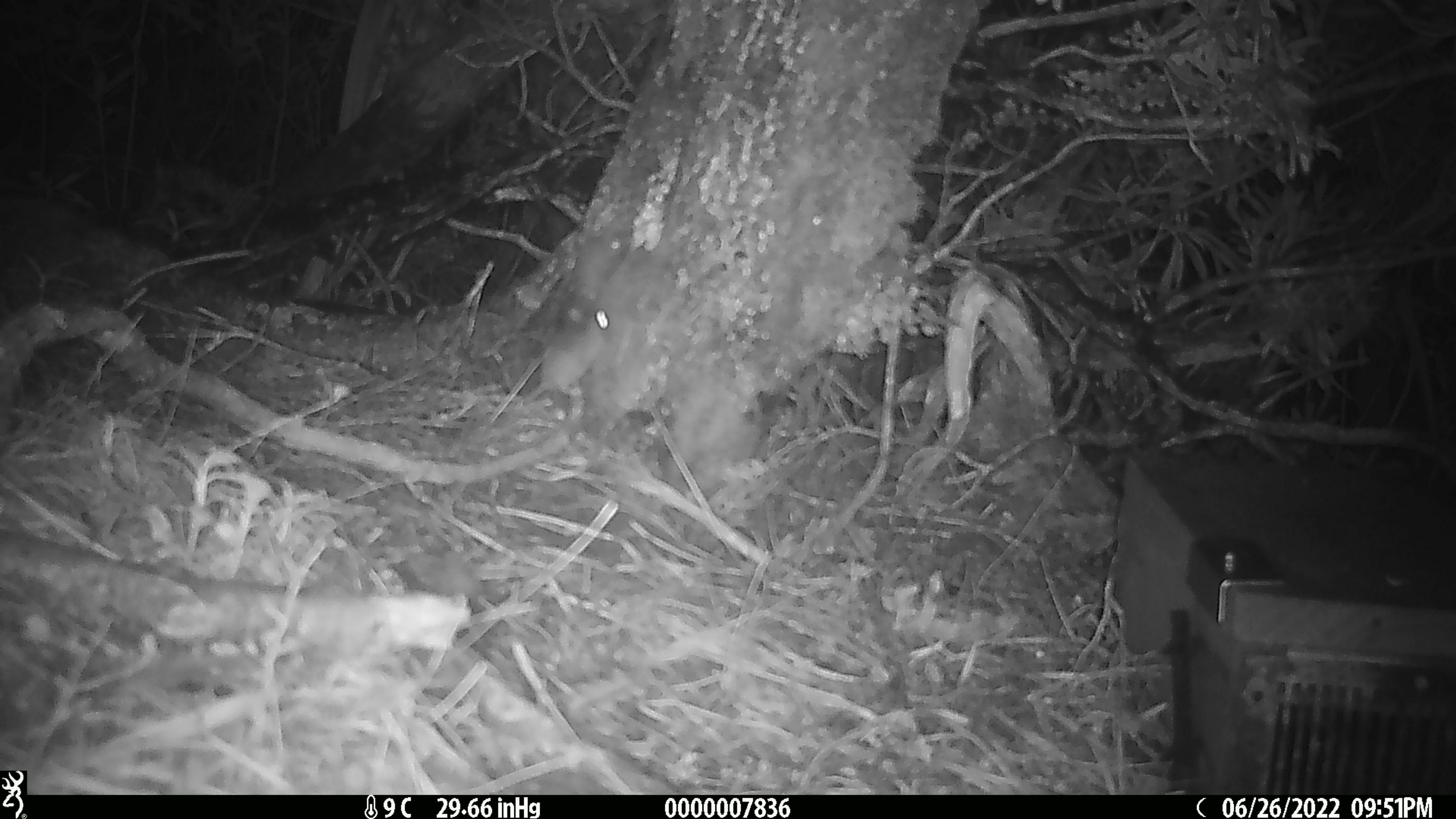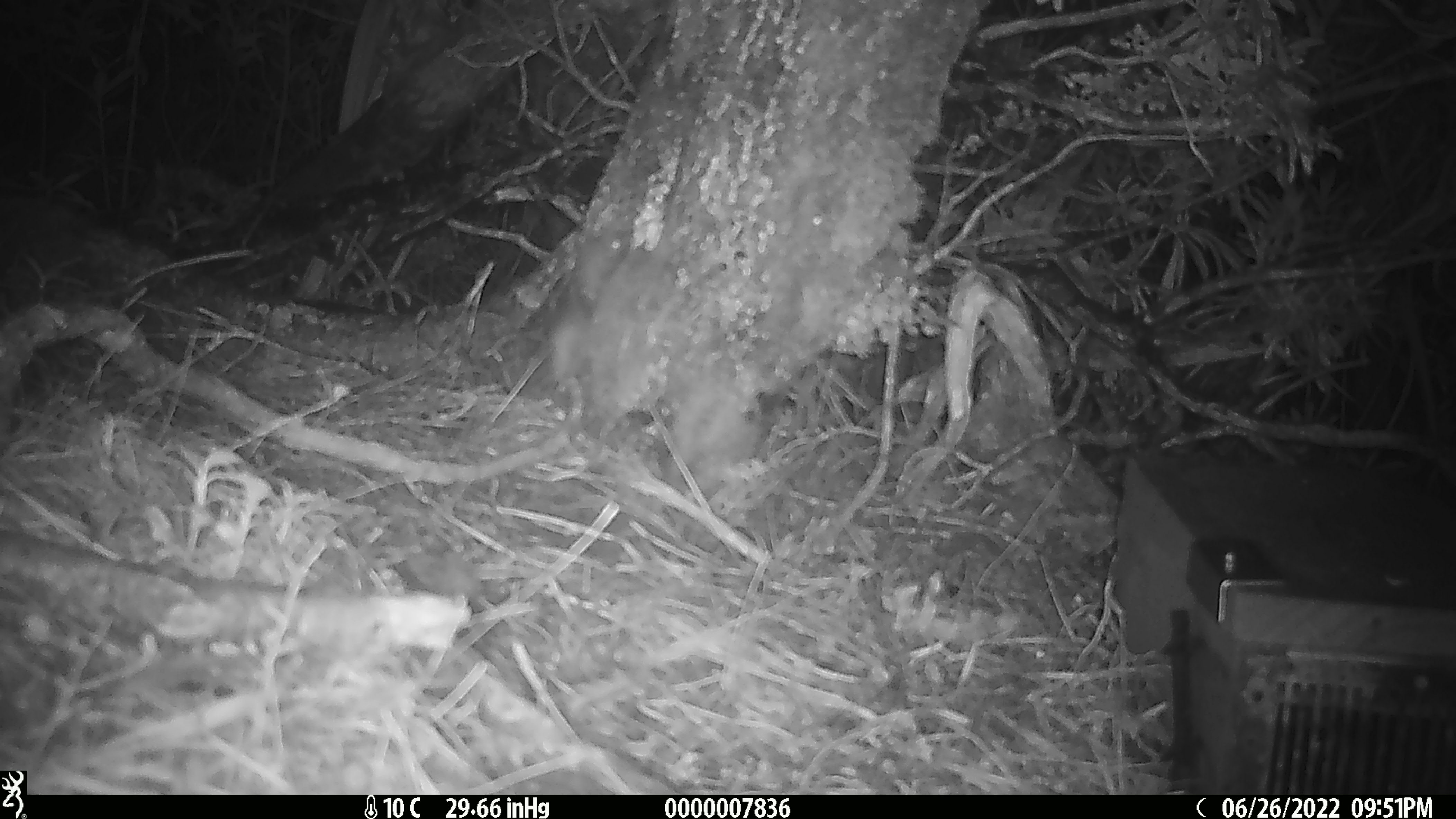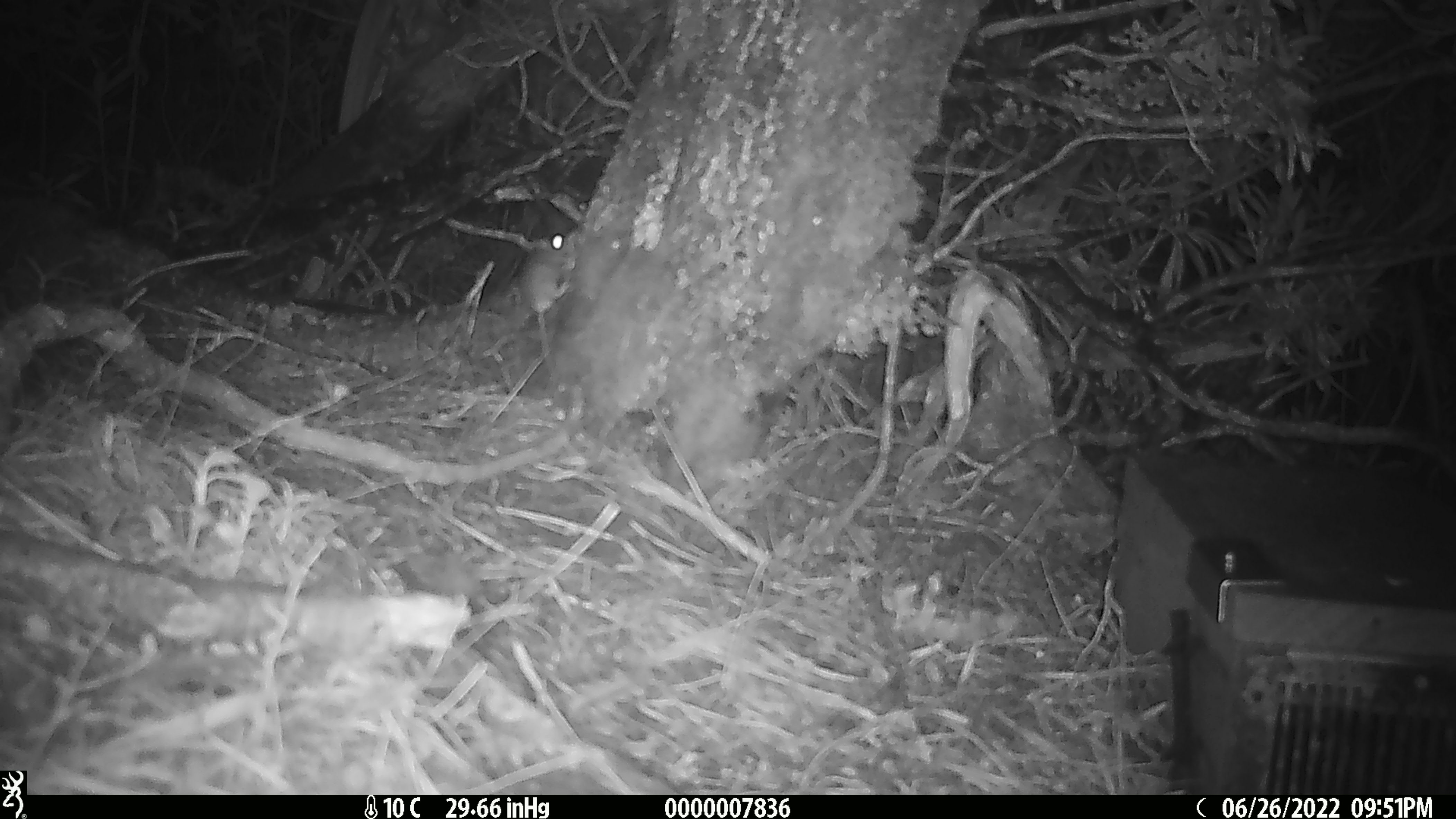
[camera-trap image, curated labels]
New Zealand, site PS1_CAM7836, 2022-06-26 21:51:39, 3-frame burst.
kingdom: Animalia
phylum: Chordata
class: Mammalia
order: Rodentia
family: Muridae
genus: Mus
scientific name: Mus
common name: mouse